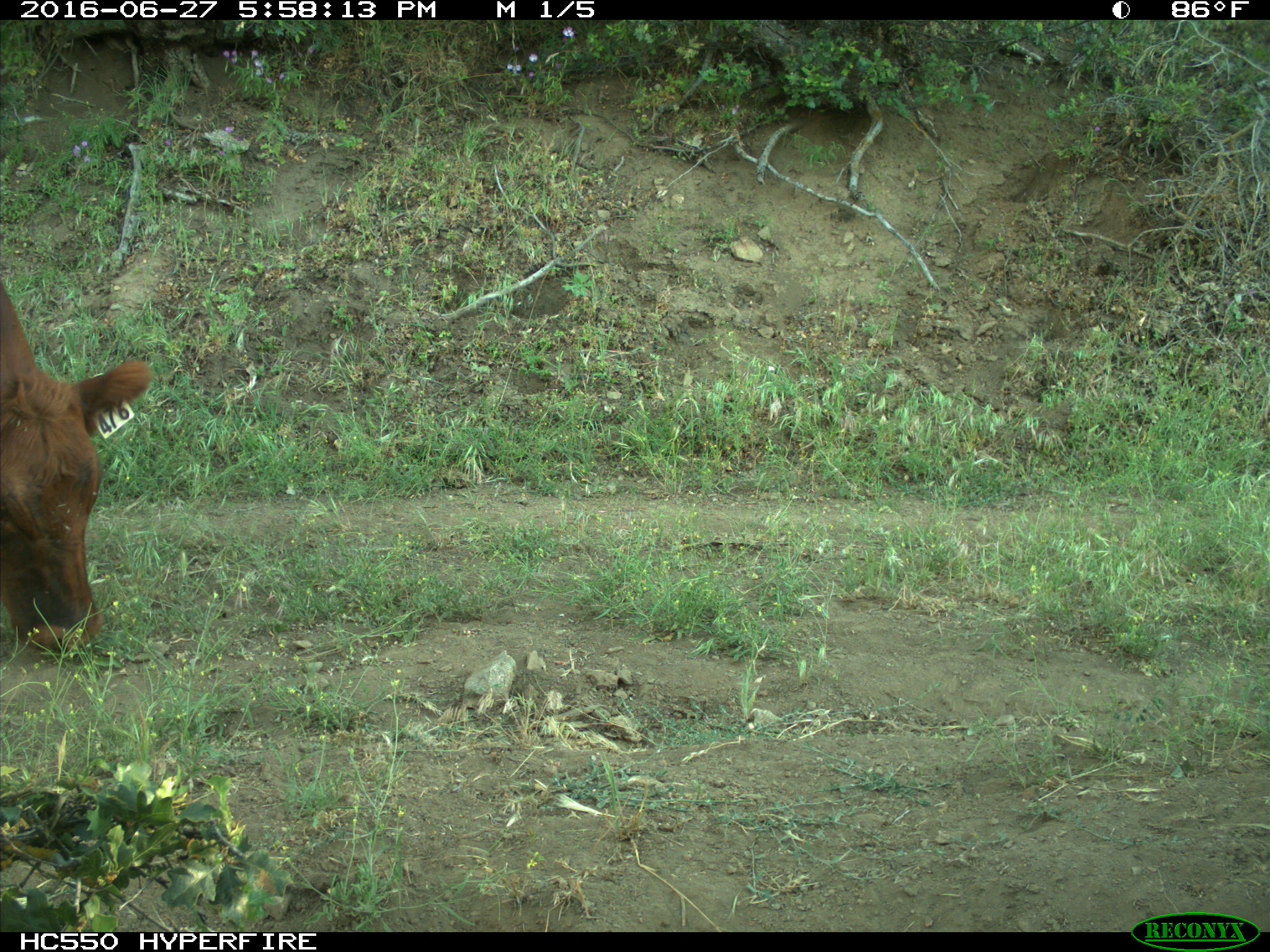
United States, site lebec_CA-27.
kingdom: Animalia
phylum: Chordata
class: Mammalia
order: Artiodactyla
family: Bovidae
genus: Bos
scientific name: Bos taurus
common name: domestic cow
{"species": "Bos taurus (domestic cow)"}